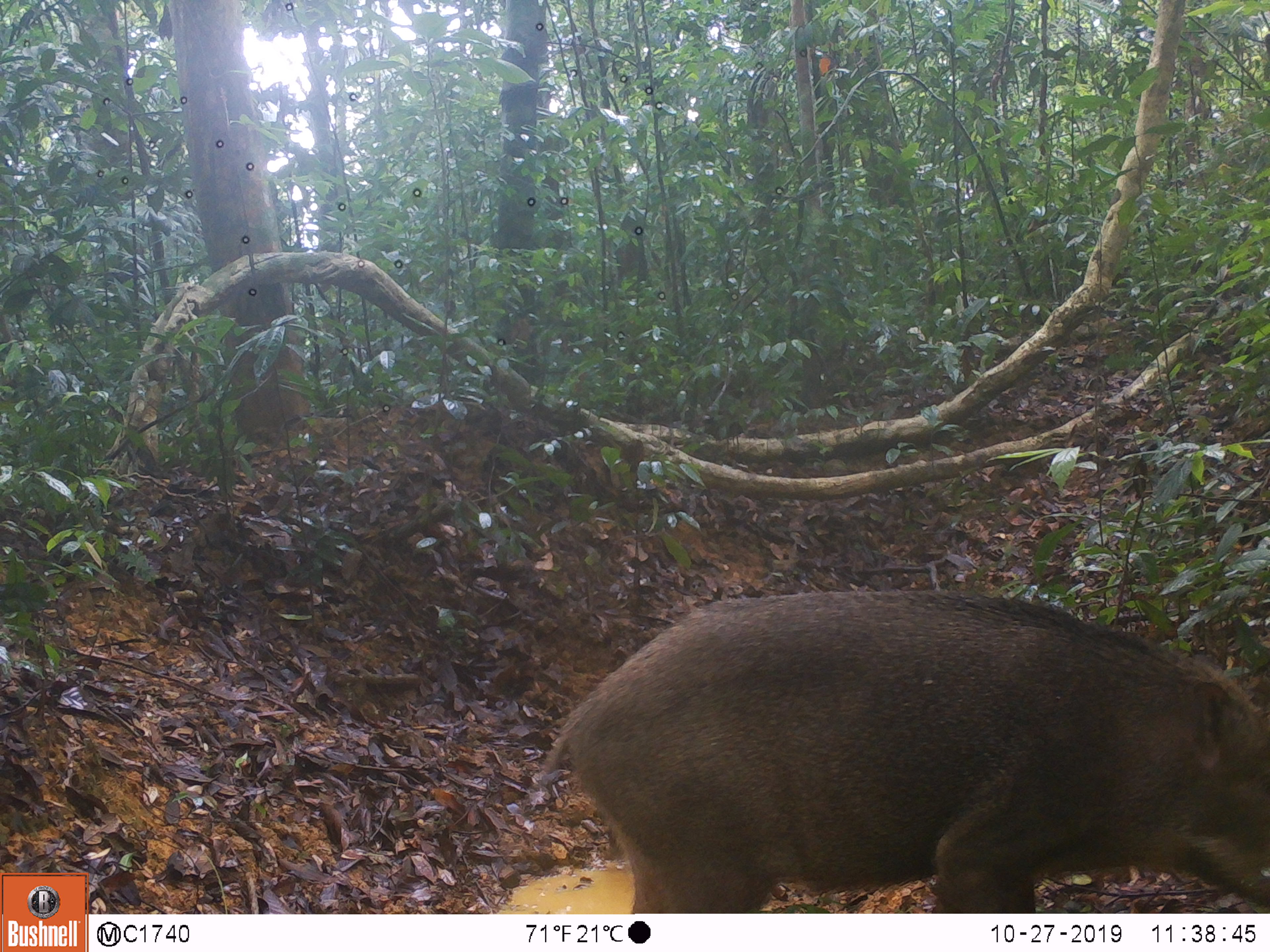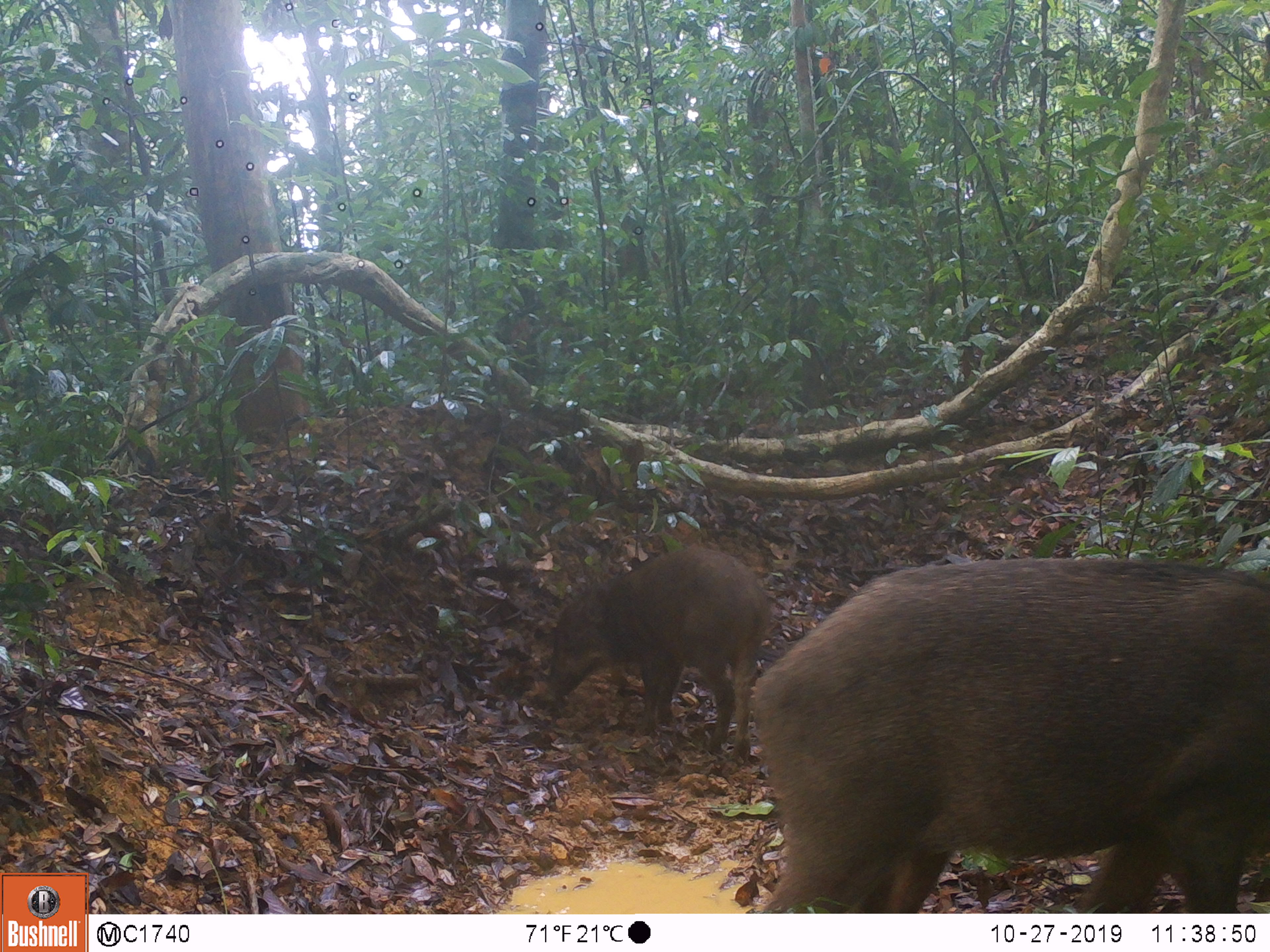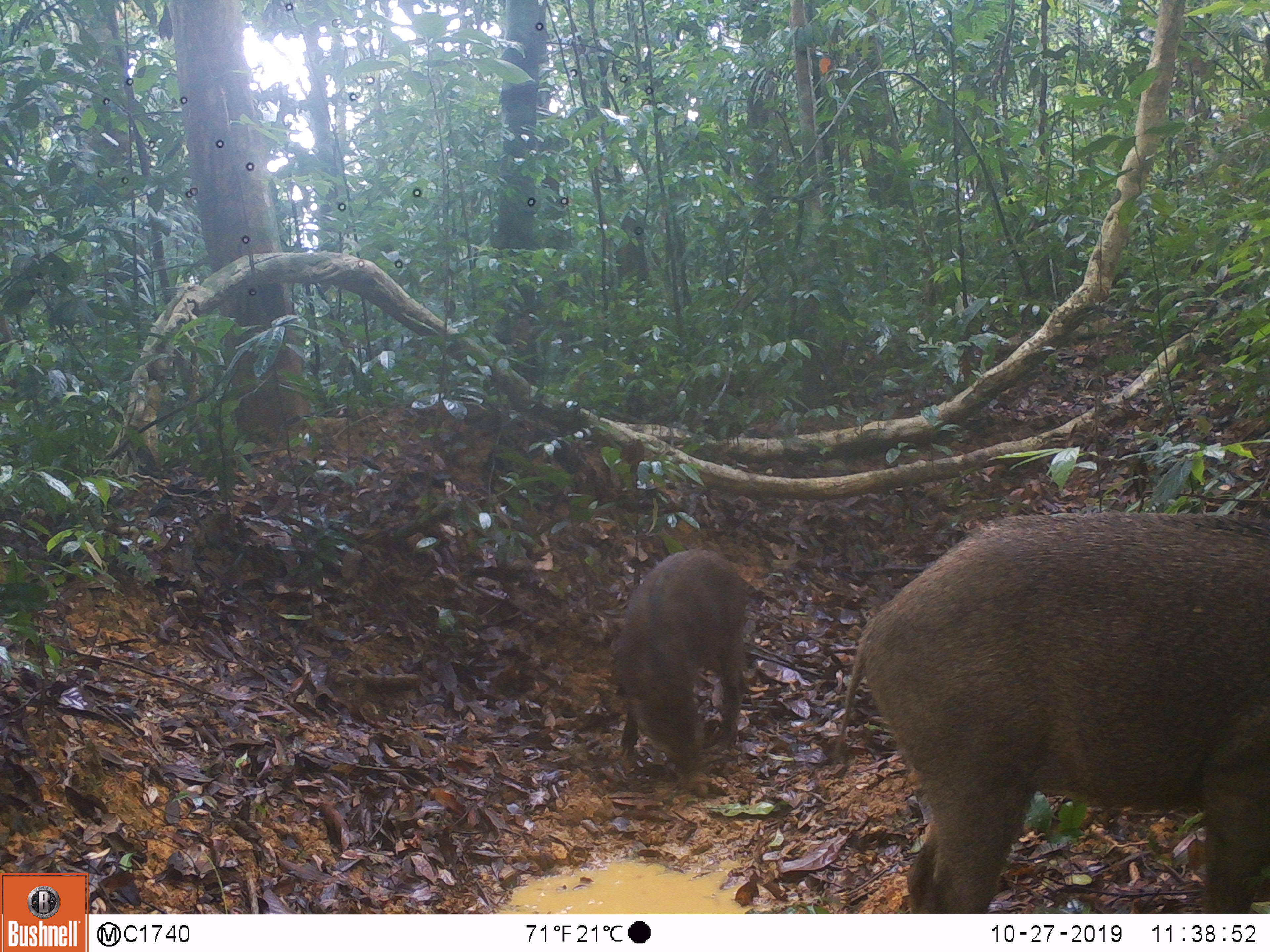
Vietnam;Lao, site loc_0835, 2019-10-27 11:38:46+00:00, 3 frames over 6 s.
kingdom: Animalia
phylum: Chordata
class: Mammalia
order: Artiodactyla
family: Suidae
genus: Sus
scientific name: Sus scrofa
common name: eurasian wild pig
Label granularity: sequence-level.